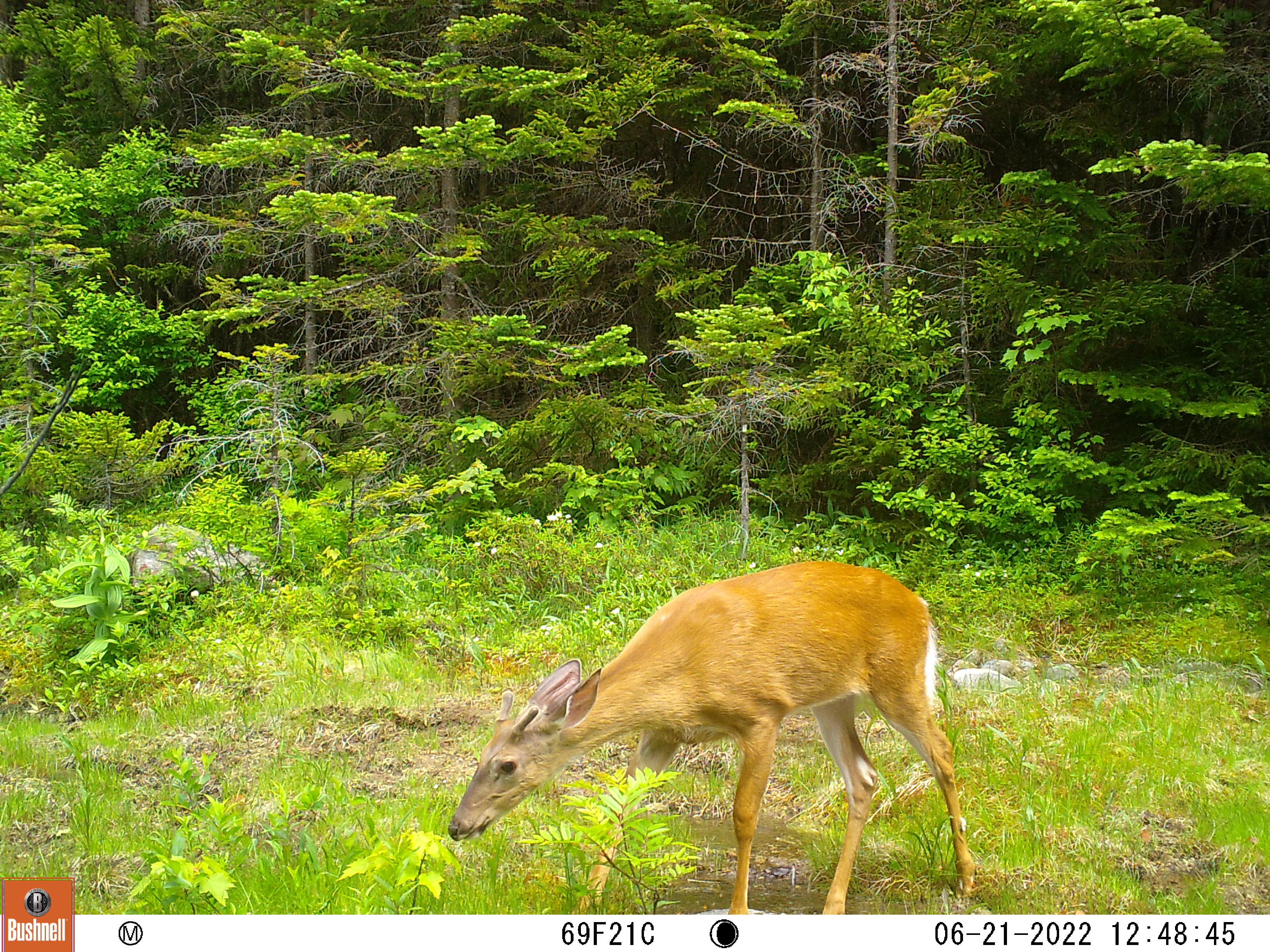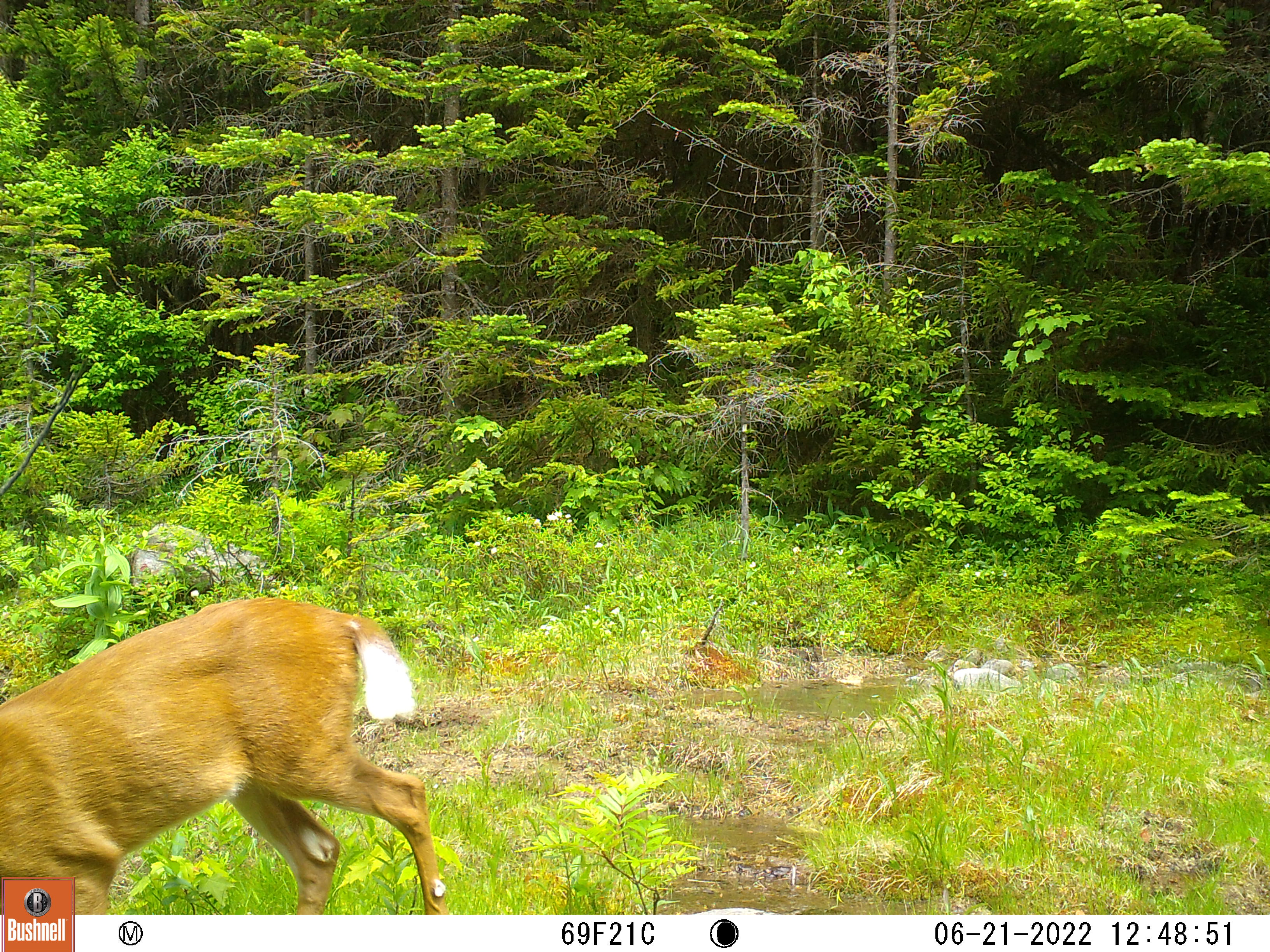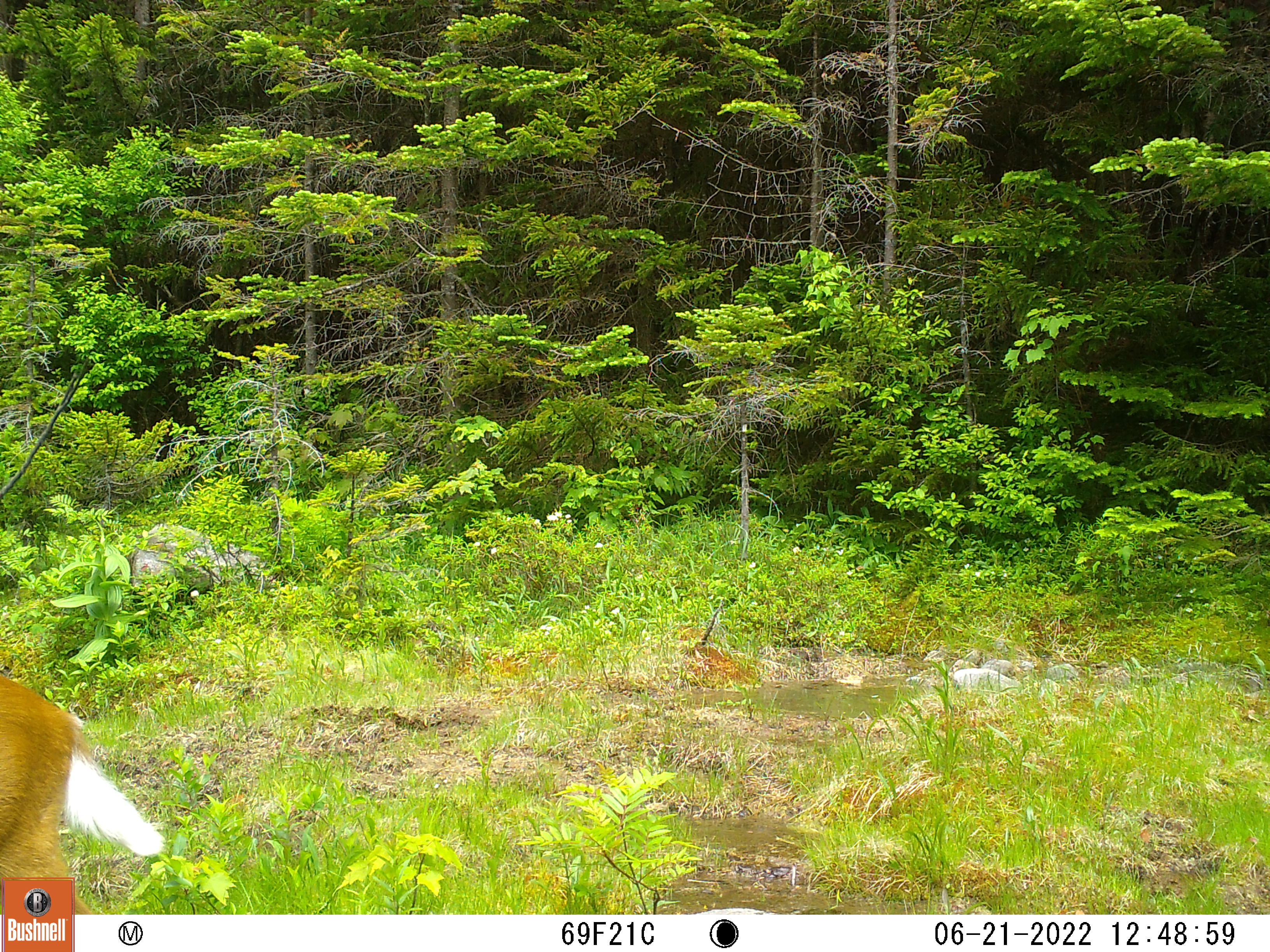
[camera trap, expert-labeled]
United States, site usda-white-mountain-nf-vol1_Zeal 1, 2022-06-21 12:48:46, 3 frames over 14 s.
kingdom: Animalia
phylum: Chordata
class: Mammalia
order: Artiodactyla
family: Cervidae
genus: Odocoileus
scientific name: Odocoileus virginianus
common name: white-tailed deer